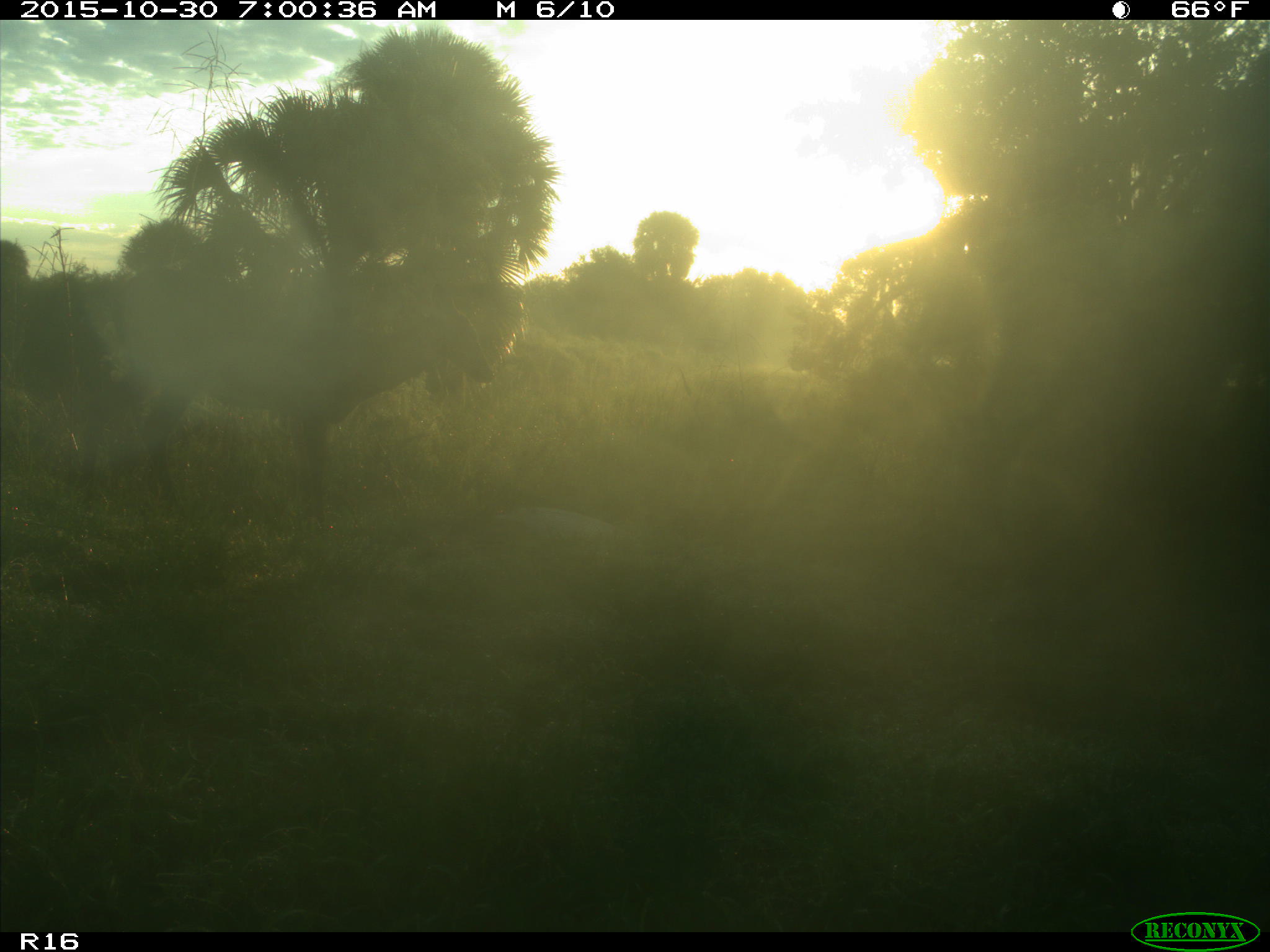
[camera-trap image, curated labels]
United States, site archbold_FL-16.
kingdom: Animalia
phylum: Chordata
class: Mammalia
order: Artiodactyla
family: Cervidae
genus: Odocoileus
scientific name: Odocoileus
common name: deer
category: unidentified deer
Unidentified deer (deer) (Odocoileus).